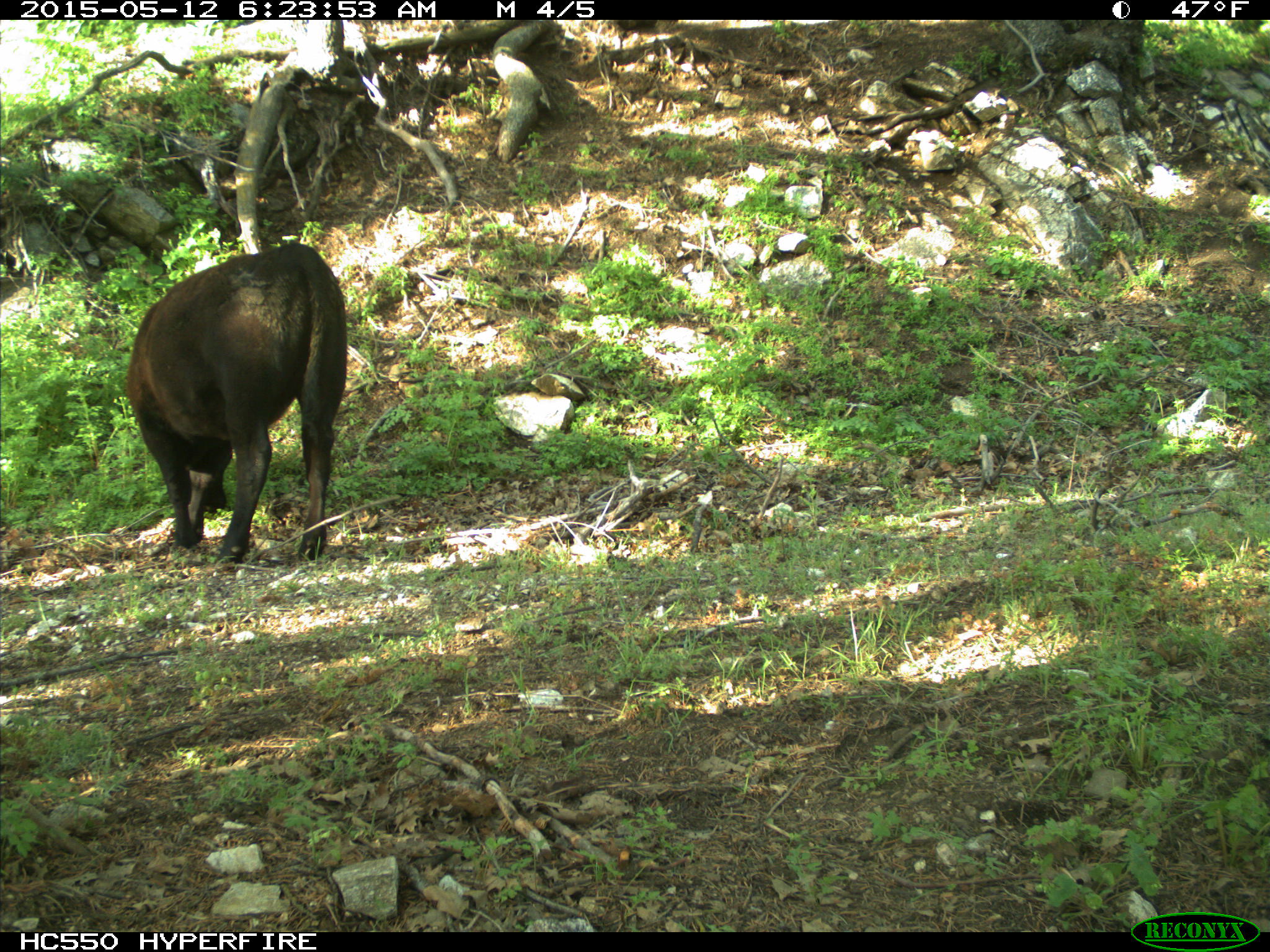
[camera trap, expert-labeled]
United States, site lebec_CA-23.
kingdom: Animalia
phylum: Chordata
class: Mammalia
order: Artiodactyla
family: Bovidae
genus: Bos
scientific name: Bos taurus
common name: domestic cow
Bos taurus (domestic cow).